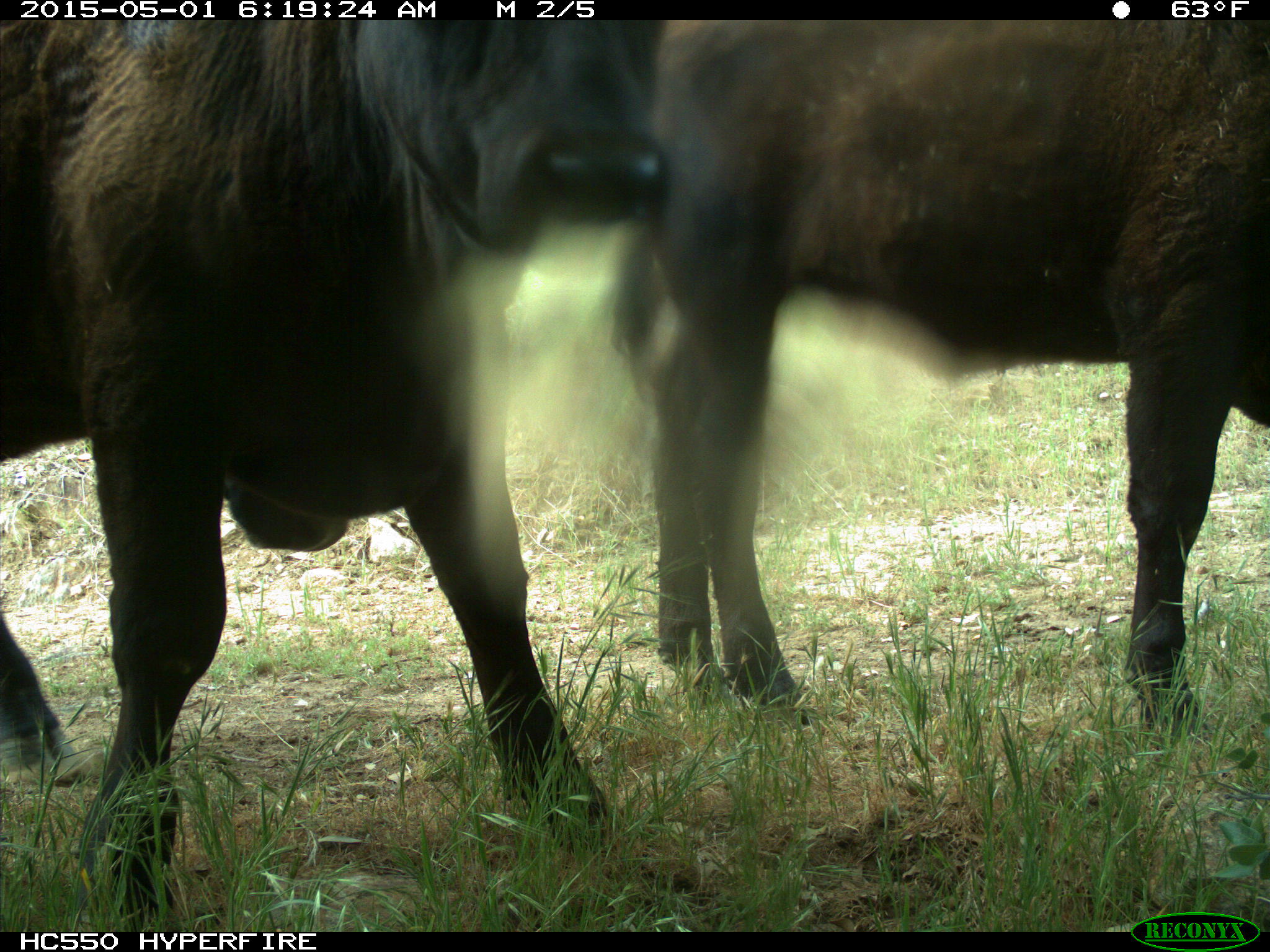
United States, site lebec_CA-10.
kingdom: Animalia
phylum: Chordata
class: Mammalia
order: Artiodactyla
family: Bovidae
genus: Bos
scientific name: Bos taurus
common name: domestic cow